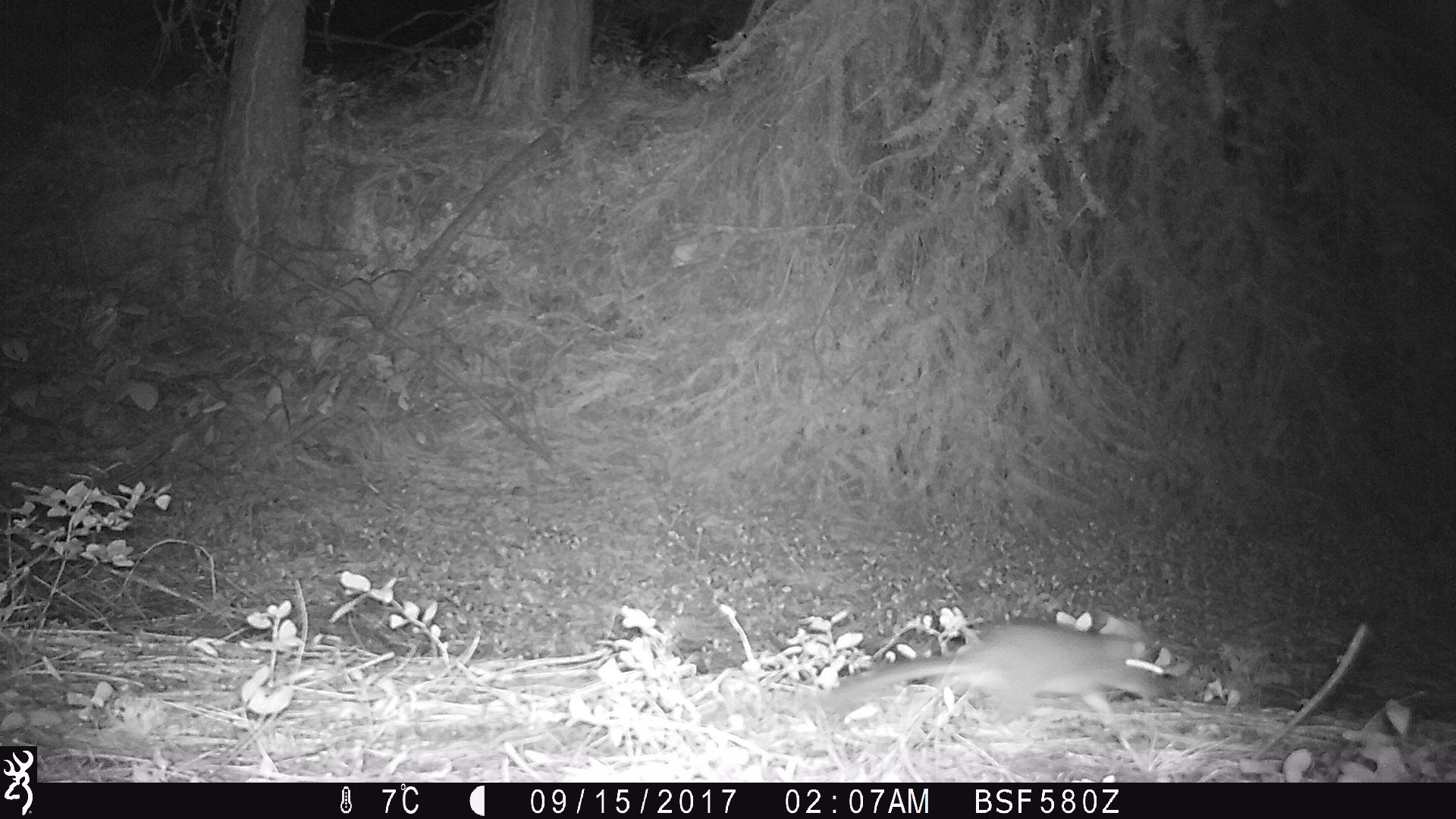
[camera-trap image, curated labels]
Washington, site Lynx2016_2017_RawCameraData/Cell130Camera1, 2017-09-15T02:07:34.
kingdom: Animalia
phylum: Chordata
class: Mammalia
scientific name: Mammalia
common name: small mammal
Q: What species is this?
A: Small mammal (Mammalia).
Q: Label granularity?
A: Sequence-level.